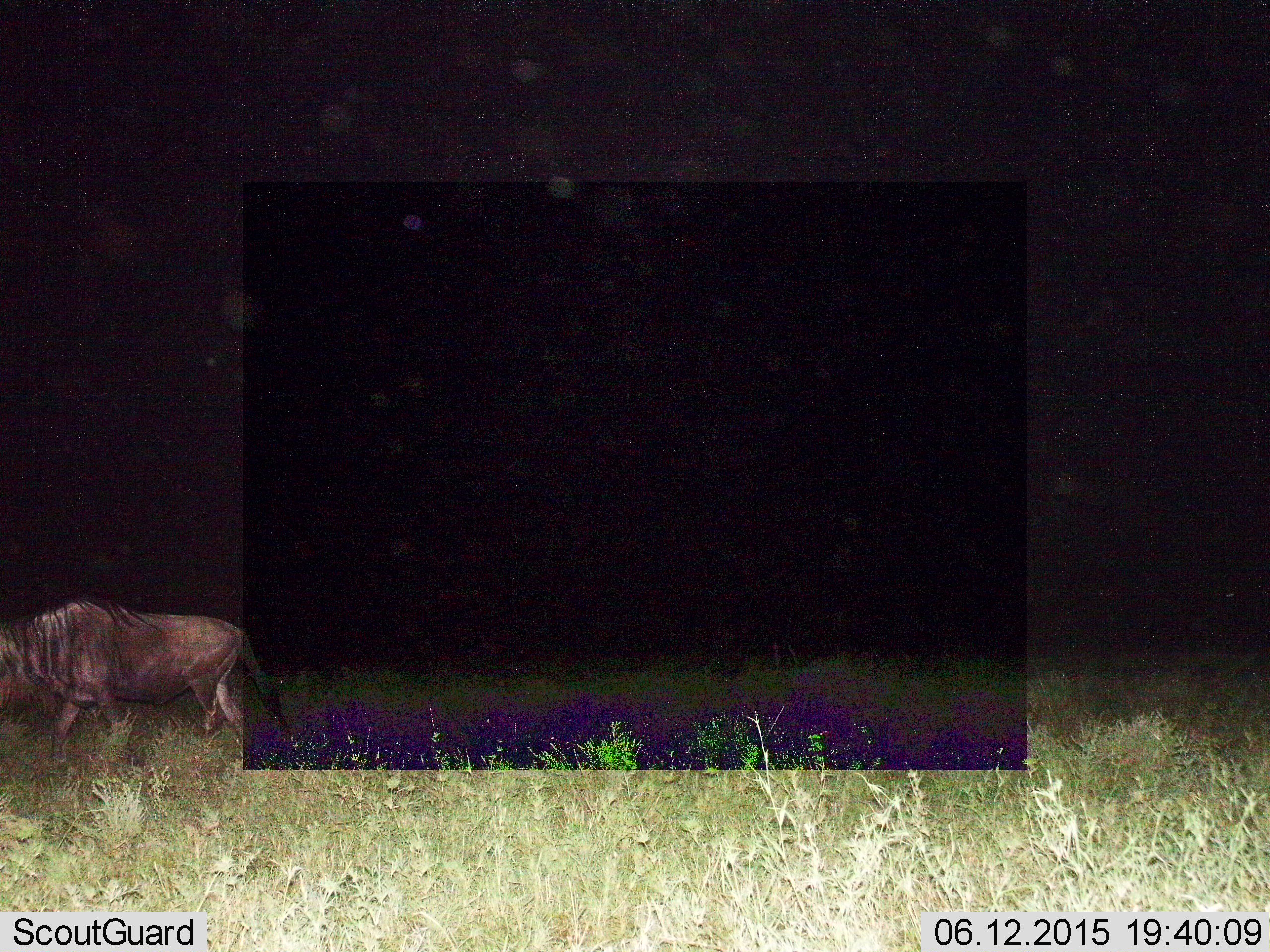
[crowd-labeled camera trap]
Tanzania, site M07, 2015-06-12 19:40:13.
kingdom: Animalia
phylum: Chordata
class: Mammalia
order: Artiodactyla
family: Bovidae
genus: Connochaetes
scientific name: Connochaetes taurinus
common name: blue wildebeest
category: wildebeest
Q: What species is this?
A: Wildebeest (blue wildebeest) (Connochaetes taurinus).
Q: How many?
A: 1.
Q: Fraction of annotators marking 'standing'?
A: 10%.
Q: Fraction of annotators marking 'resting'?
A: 0%.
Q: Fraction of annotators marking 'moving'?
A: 90%.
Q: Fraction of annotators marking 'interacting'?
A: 0%.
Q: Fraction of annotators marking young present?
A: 0%.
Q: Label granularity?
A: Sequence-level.